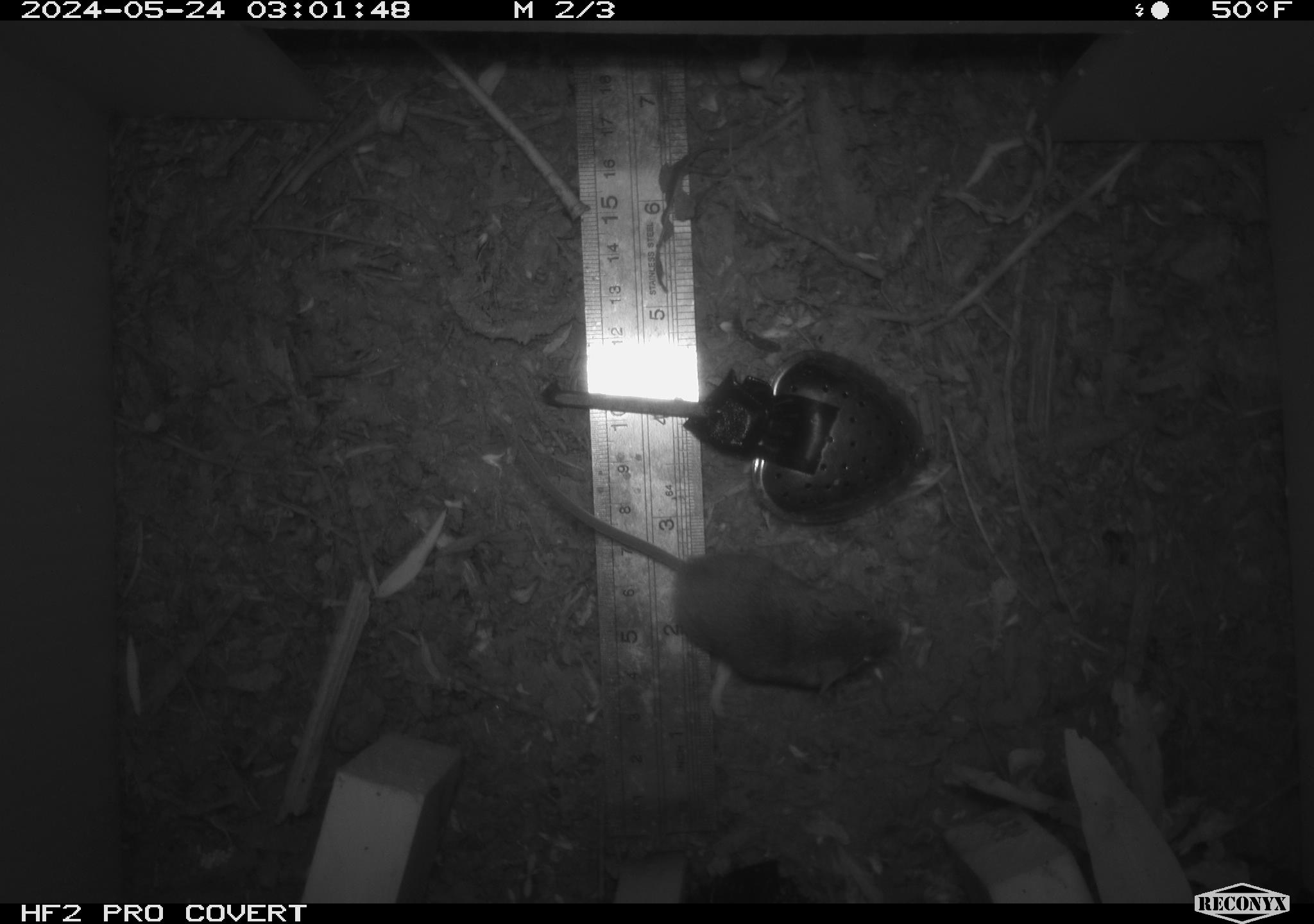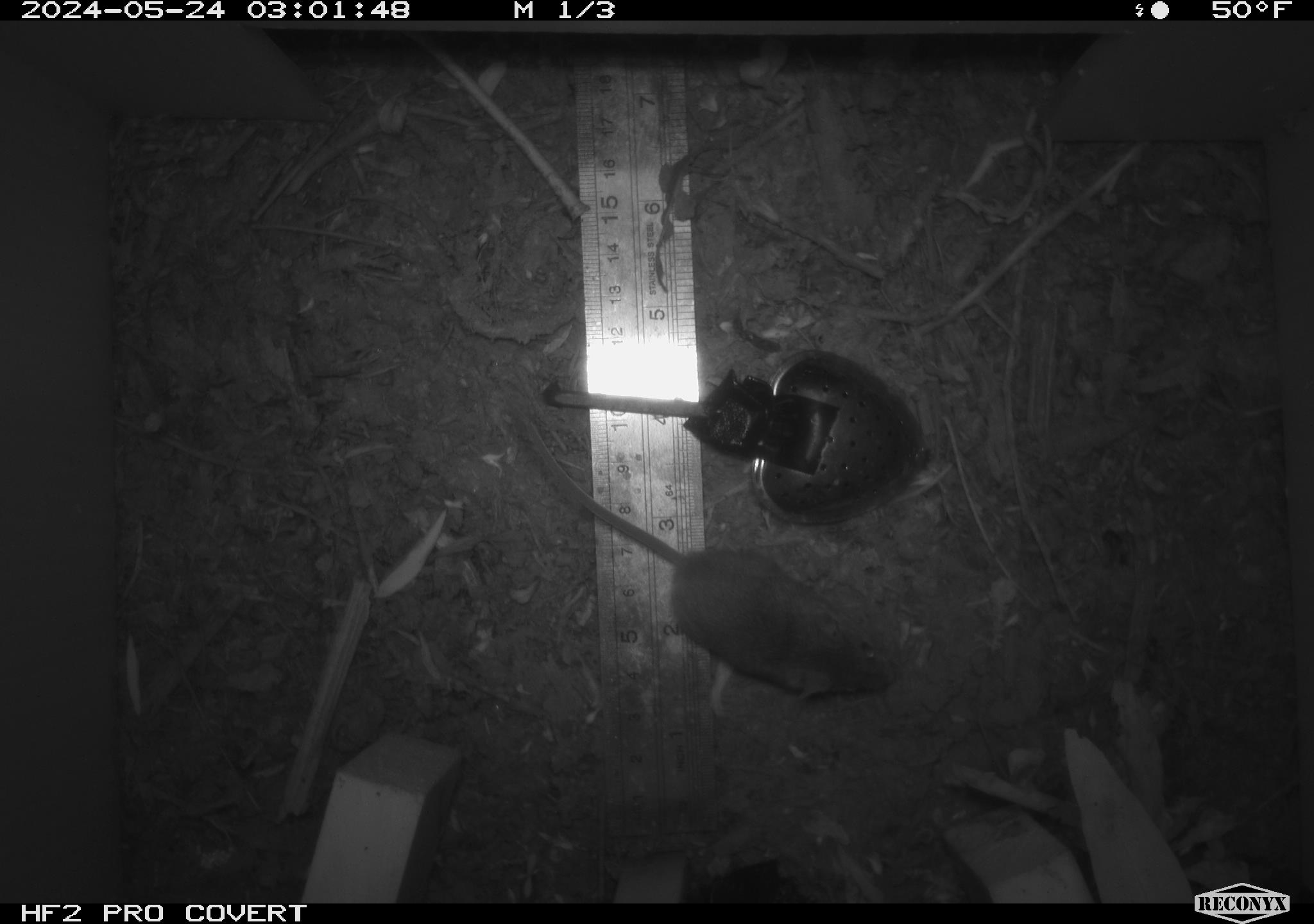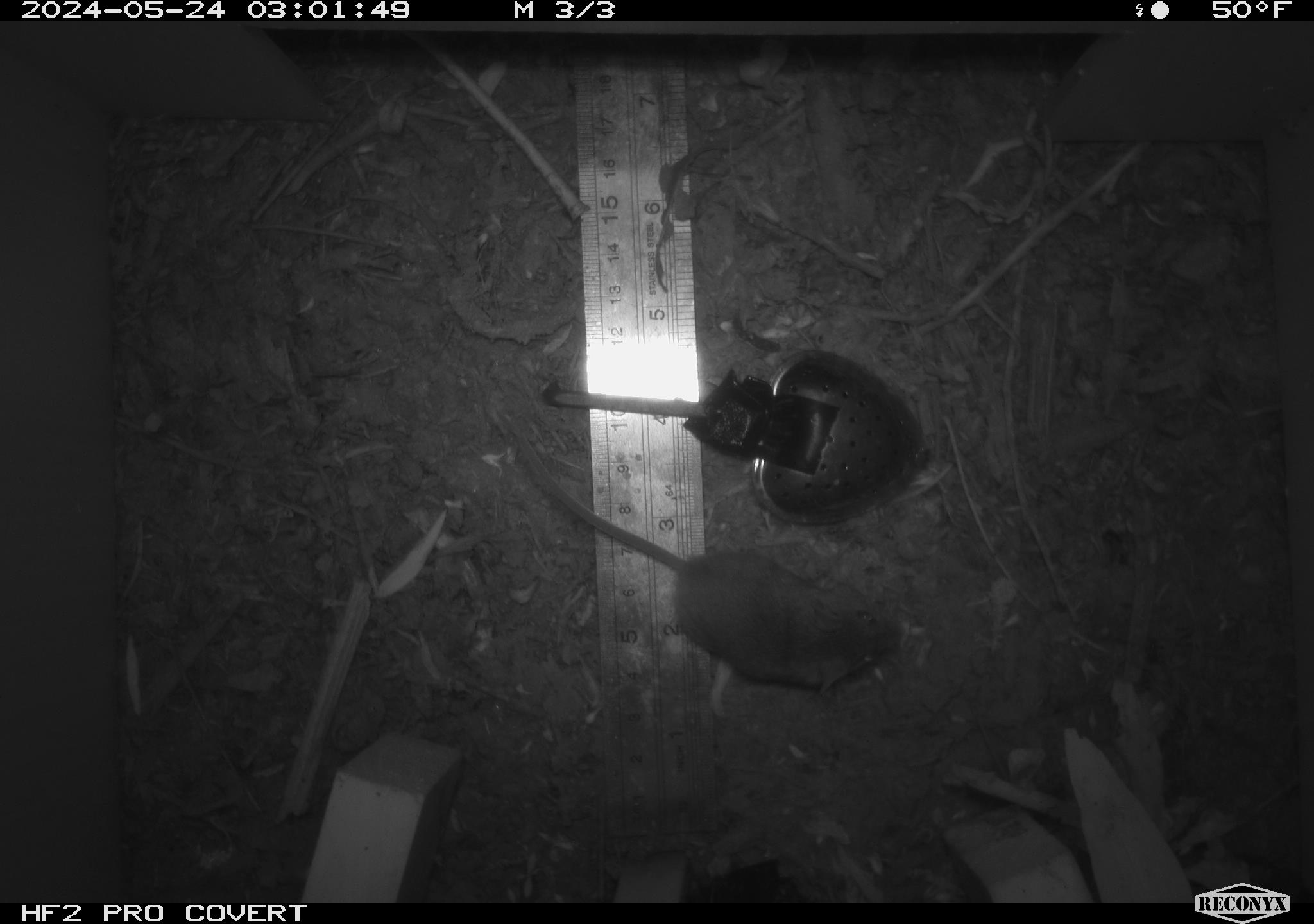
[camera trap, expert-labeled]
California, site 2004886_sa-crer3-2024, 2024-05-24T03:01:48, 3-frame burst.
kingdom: Animalia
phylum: Chordata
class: Mammalia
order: Rodentia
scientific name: Rodentia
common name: mouse species